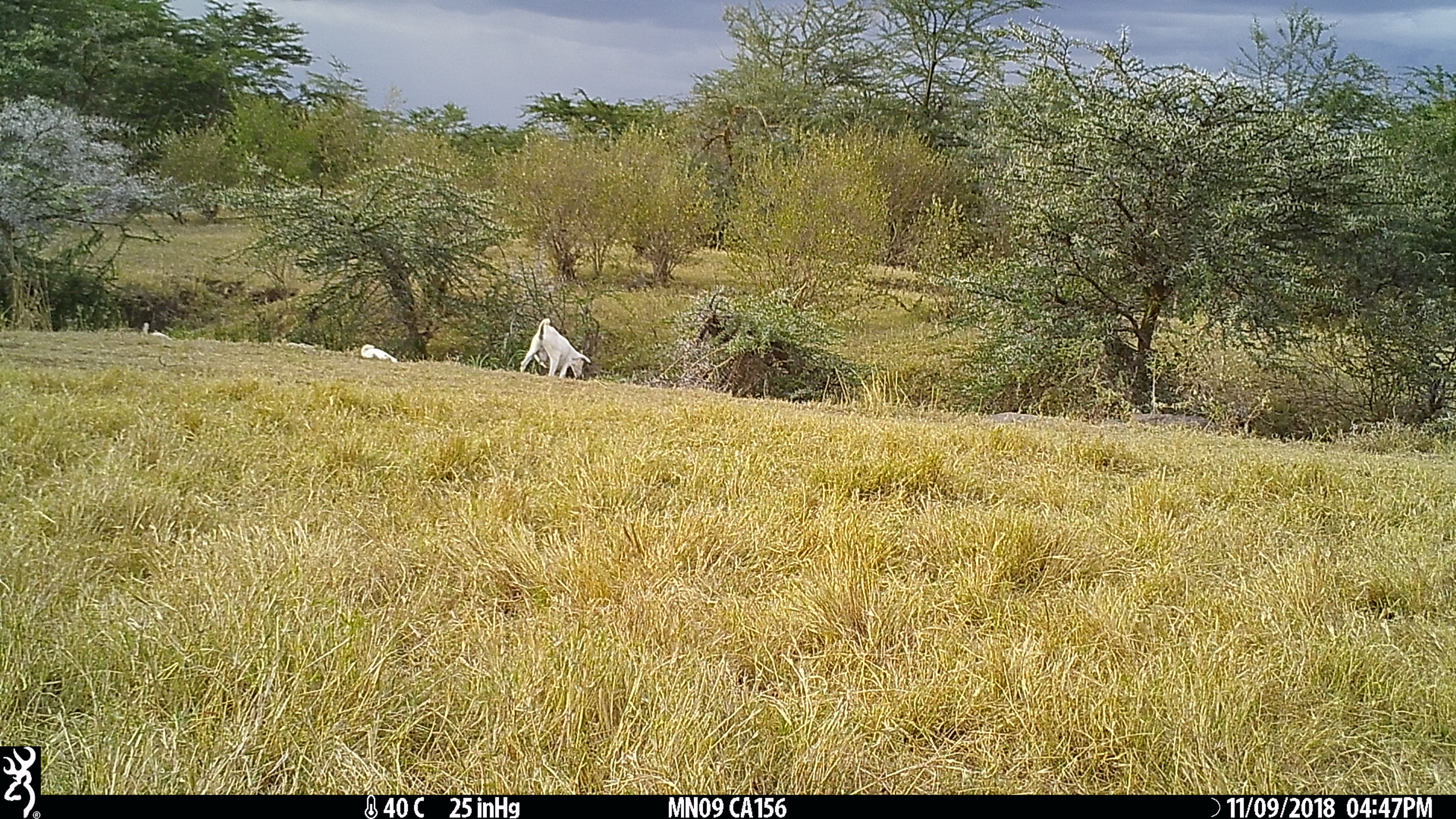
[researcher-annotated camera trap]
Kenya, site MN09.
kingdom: Animalia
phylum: Chordata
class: Mammalia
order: Artiodactyla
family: Bovidae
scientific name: Bovidae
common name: sheep or goat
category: shoat